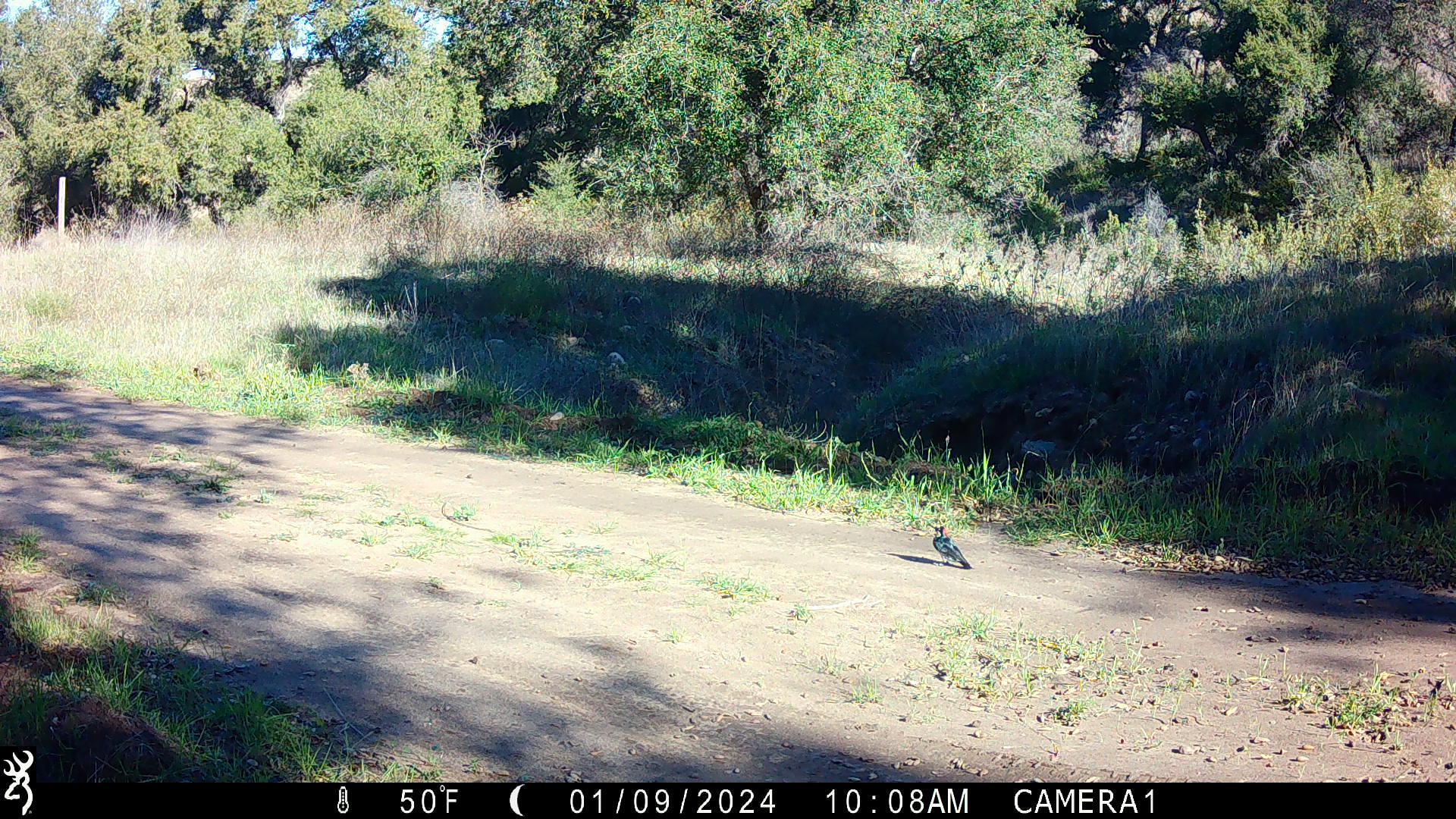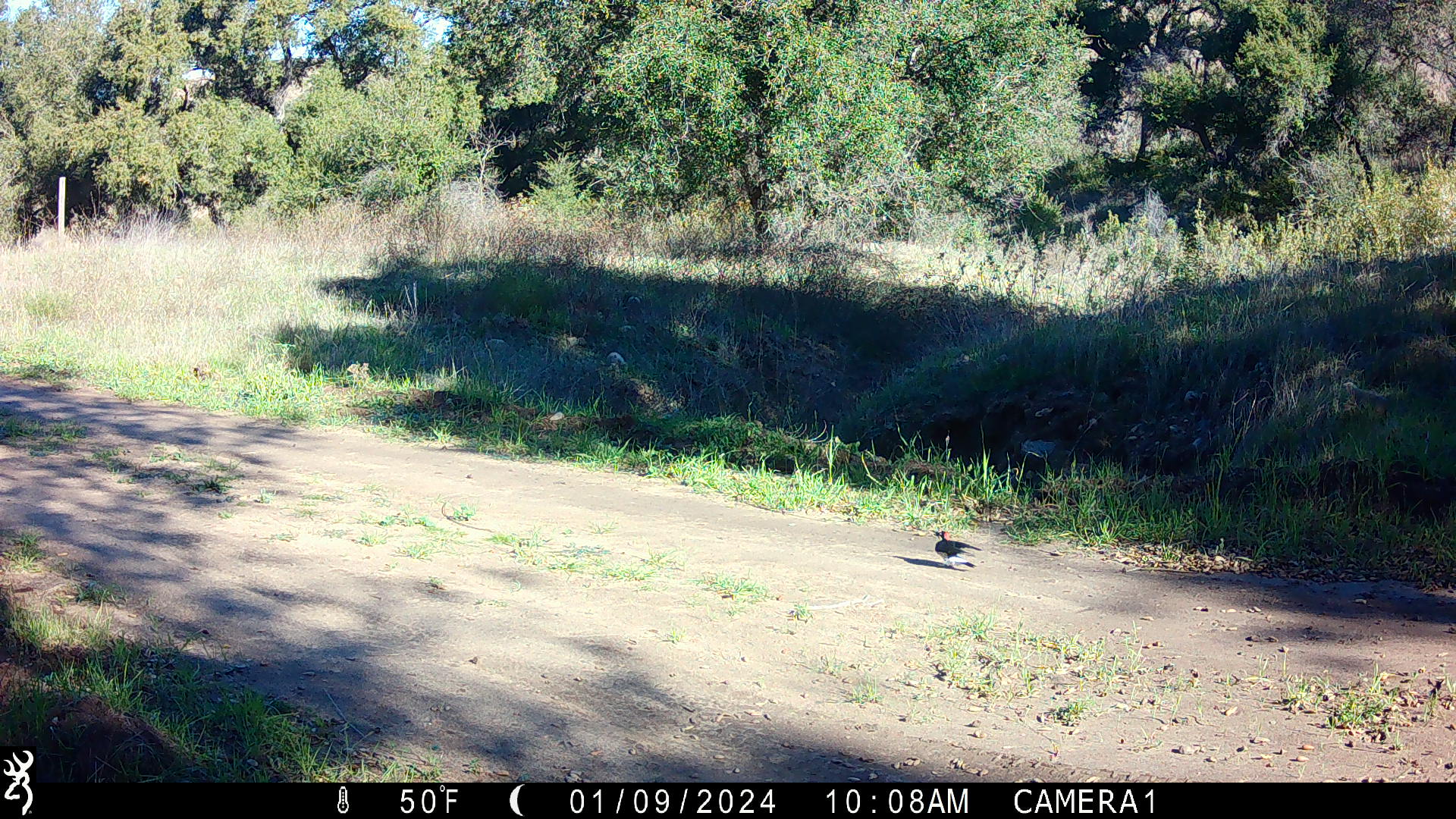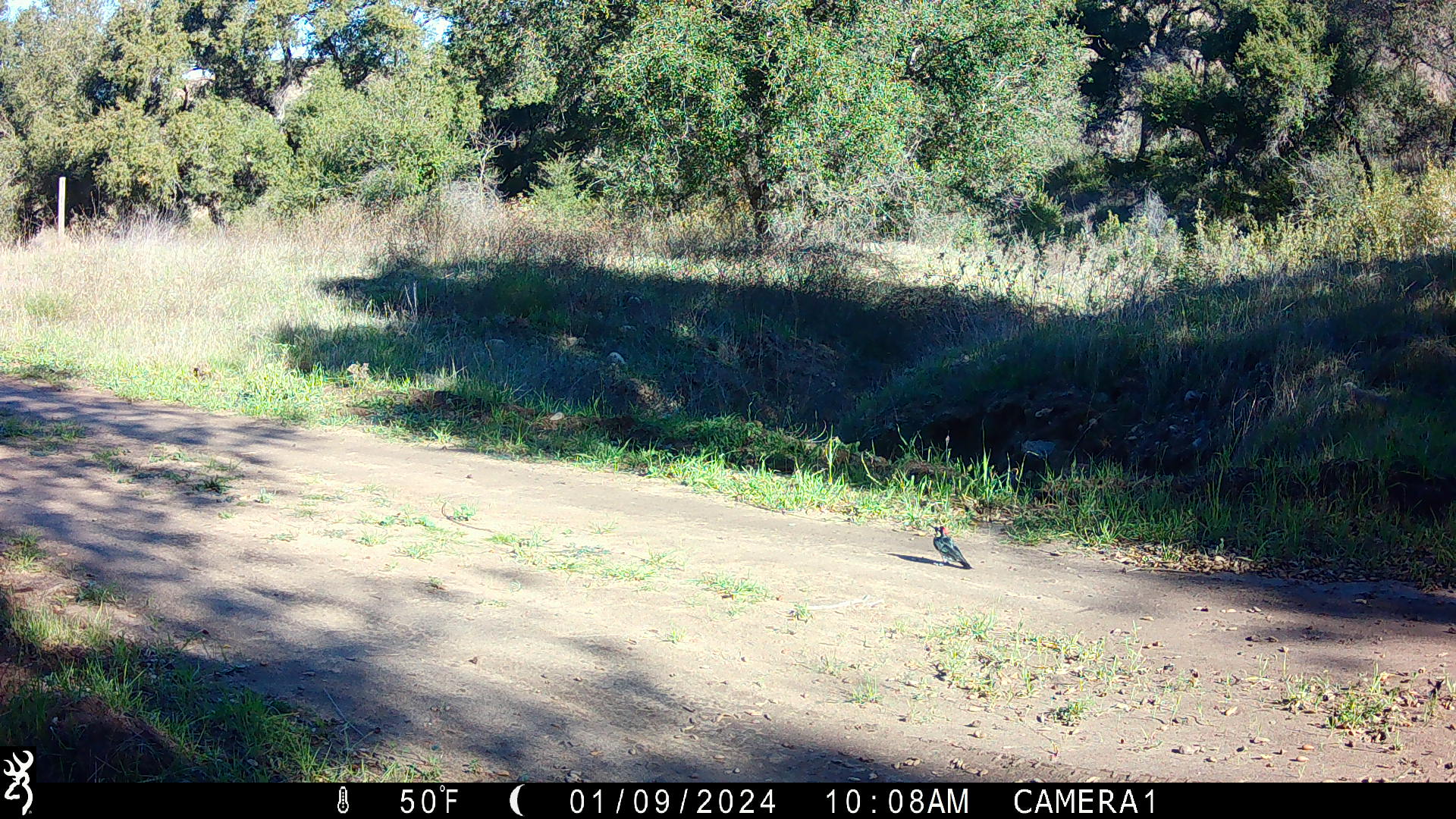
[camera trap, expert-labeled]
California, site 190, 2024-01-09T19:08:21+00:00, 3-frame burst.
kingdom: Animalia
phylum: Chordata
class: Aves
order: Piciformes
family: Picidae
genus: Melanerpes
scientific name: Melanerpes formicivorus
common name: acorn woodpecker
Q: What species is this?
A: Acorn woodpecker (Melanerpes formicivorus).